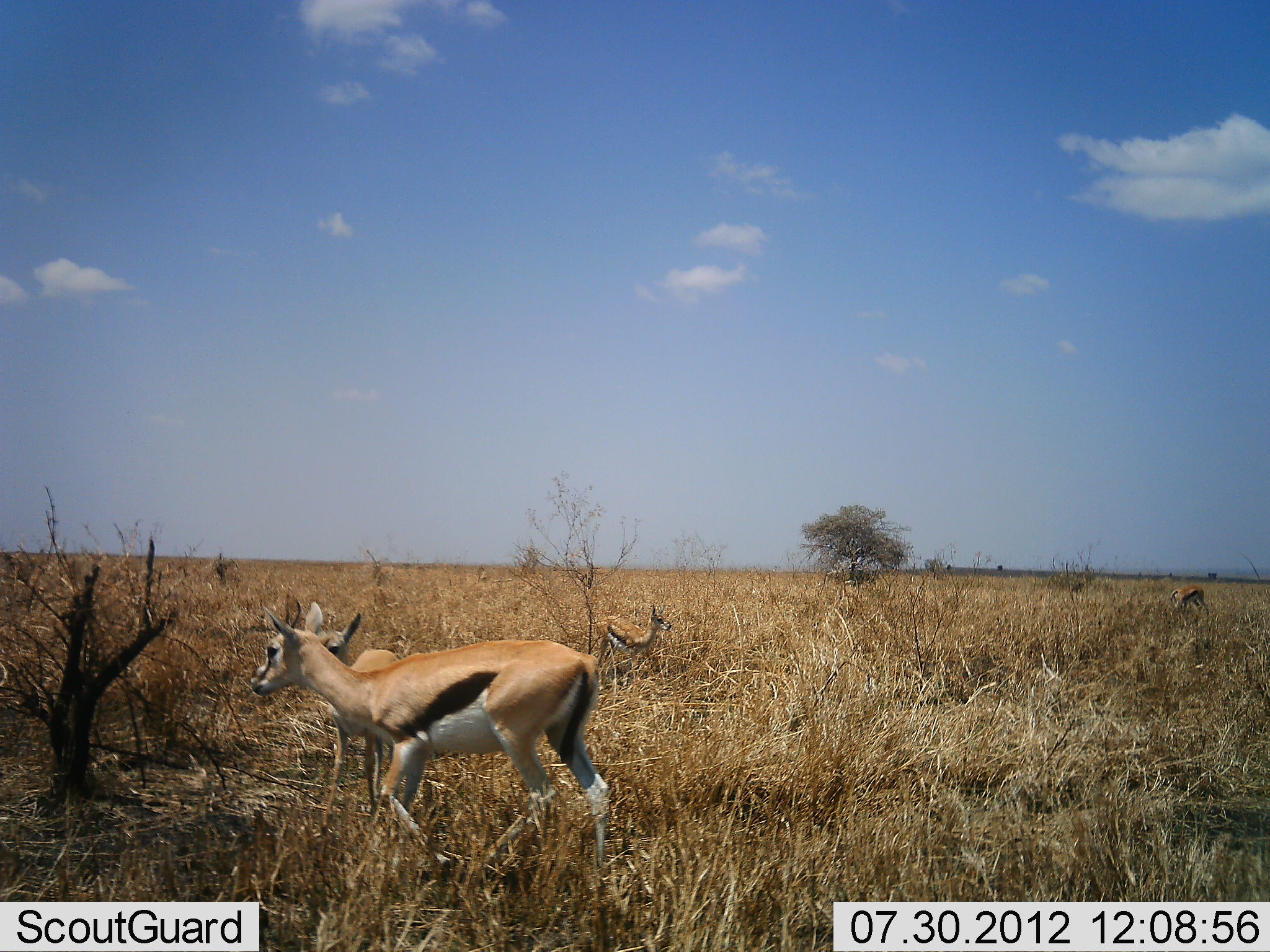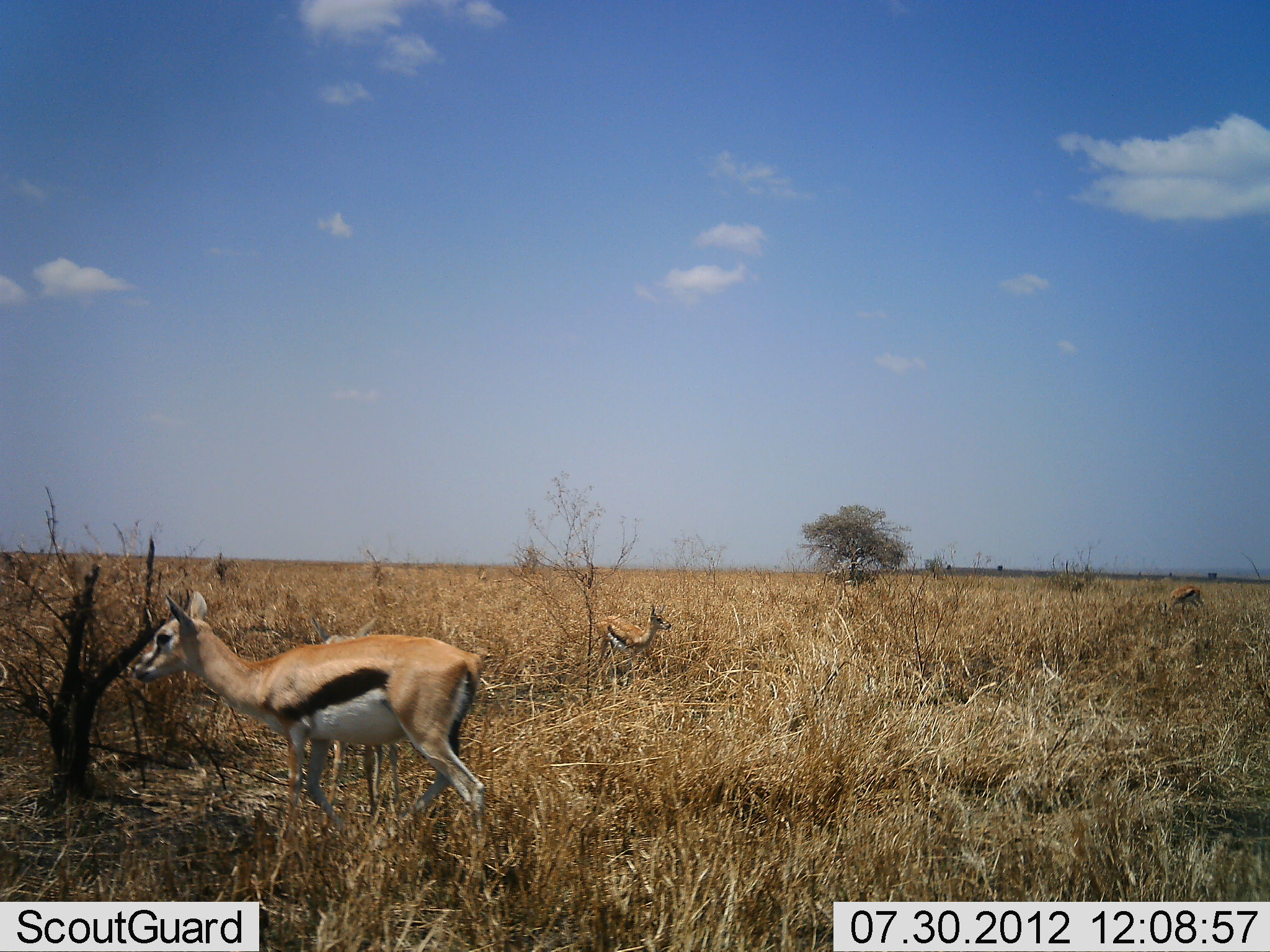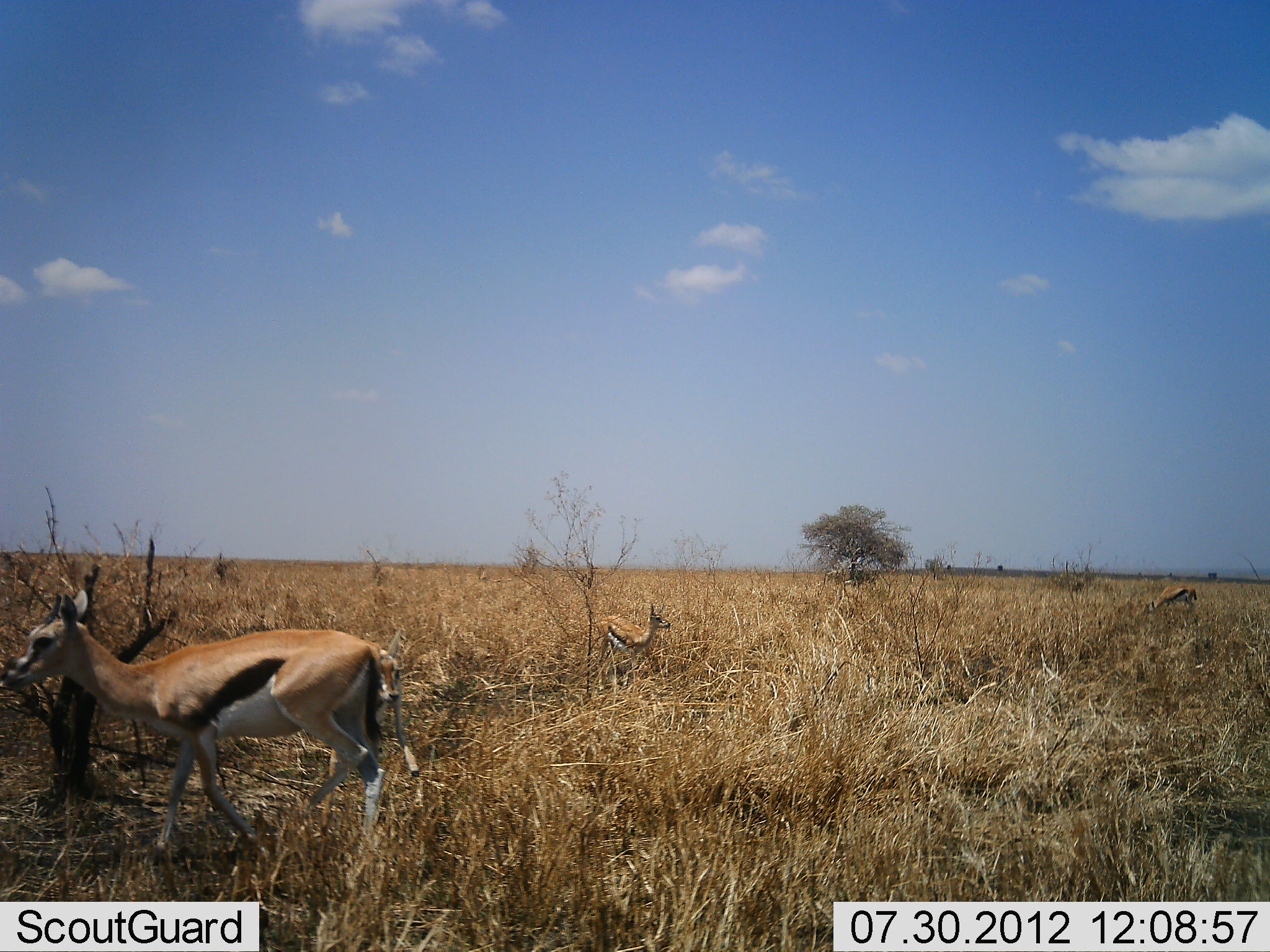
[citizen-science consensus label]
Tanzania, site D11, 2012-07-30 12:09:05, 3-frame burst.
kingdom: Animalia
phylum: Chordata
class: Mammalia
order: Artiodactyla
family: Bovidae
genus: Eudorcas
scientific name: Eudorcas thomsonii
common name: thomson's gazelle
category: gazellethomsons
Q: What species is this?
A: Gazellethomsons (thomson's gazelle) (Eudorcas thomsonii).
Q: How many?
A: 3.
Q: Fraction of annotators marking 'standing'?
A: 60%.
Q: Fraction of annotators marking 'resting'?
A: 0%.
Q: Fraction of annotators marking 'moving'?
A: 70%.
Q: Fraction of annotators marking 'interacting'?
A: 0%.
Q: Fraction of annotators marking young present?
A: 0%.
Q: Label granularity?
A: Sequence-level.